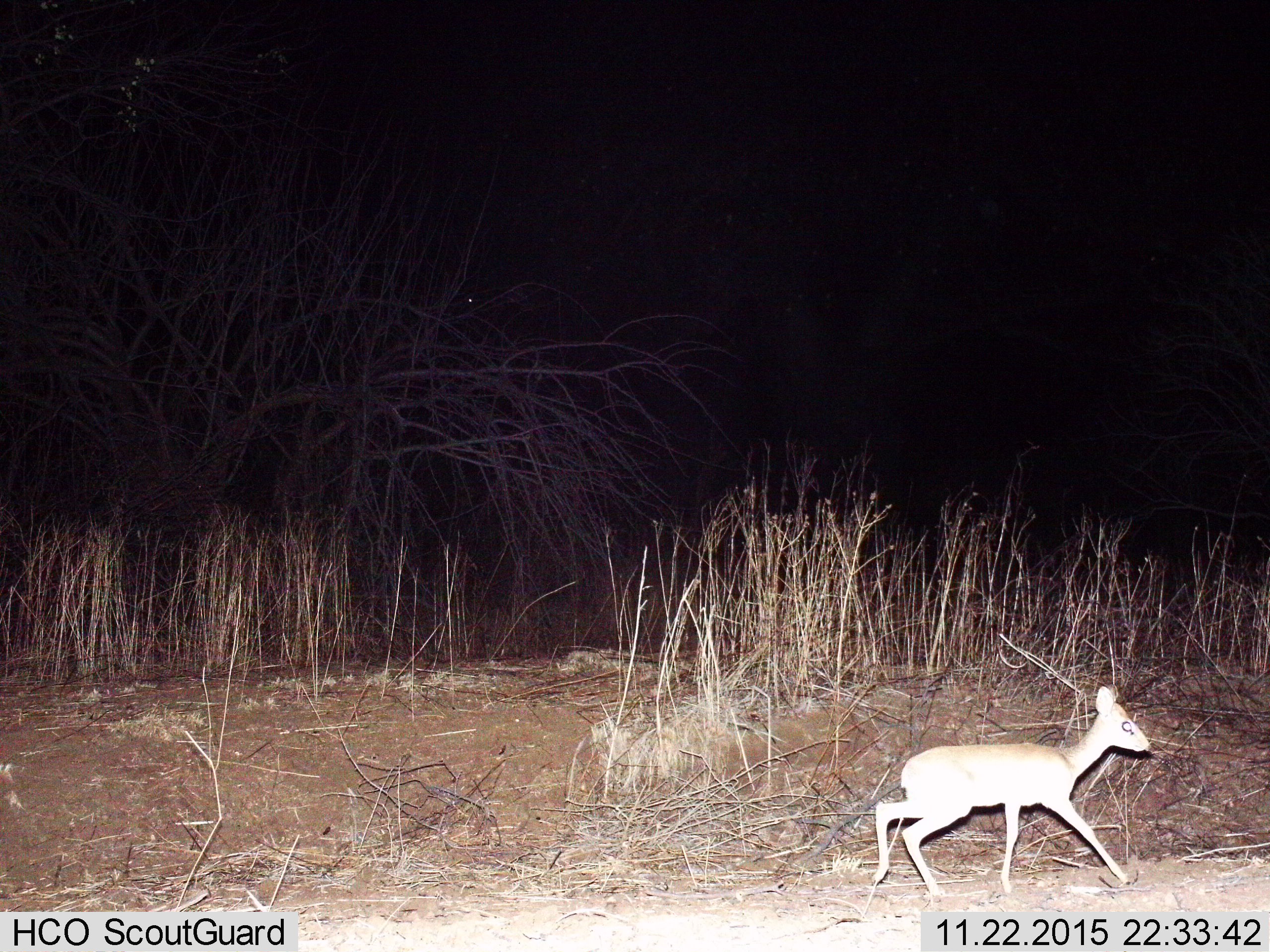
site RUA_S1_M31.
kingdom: Animalia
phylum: Chordata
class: Mammalia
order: Artiodactyla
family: Bovidae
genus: Madoqua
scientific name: Madoqua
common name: dik-dik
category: dikdik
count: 1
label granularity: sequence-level